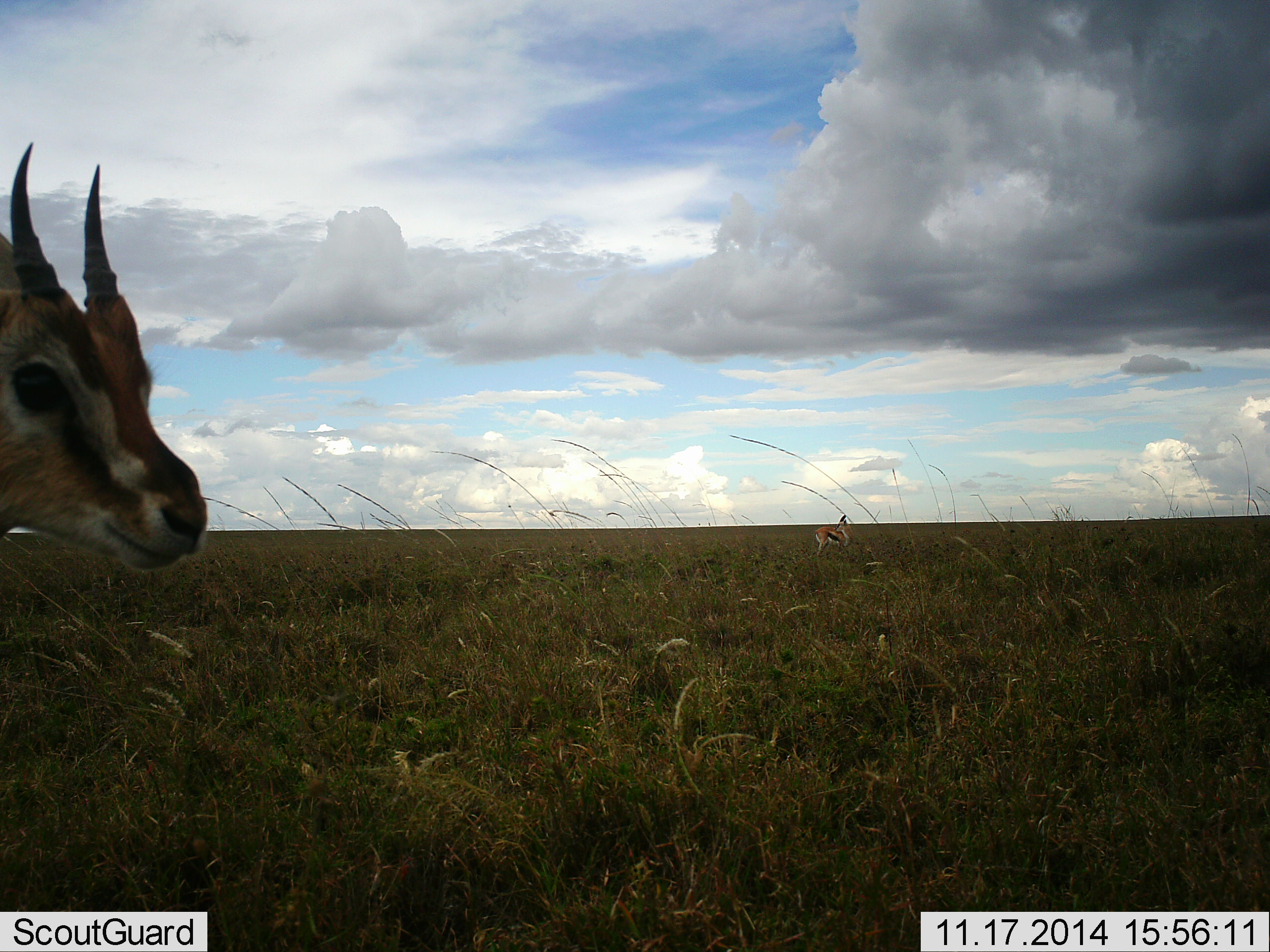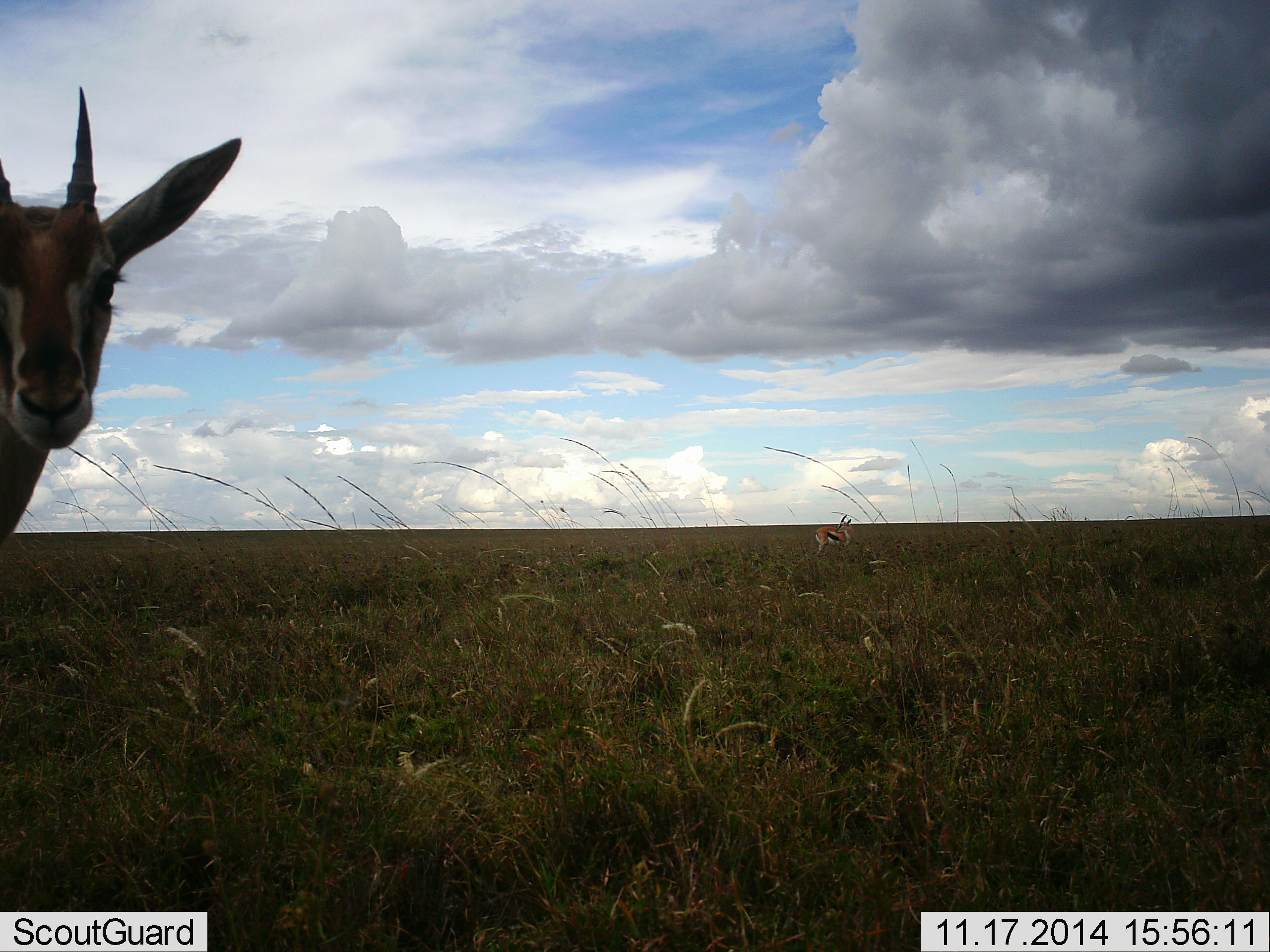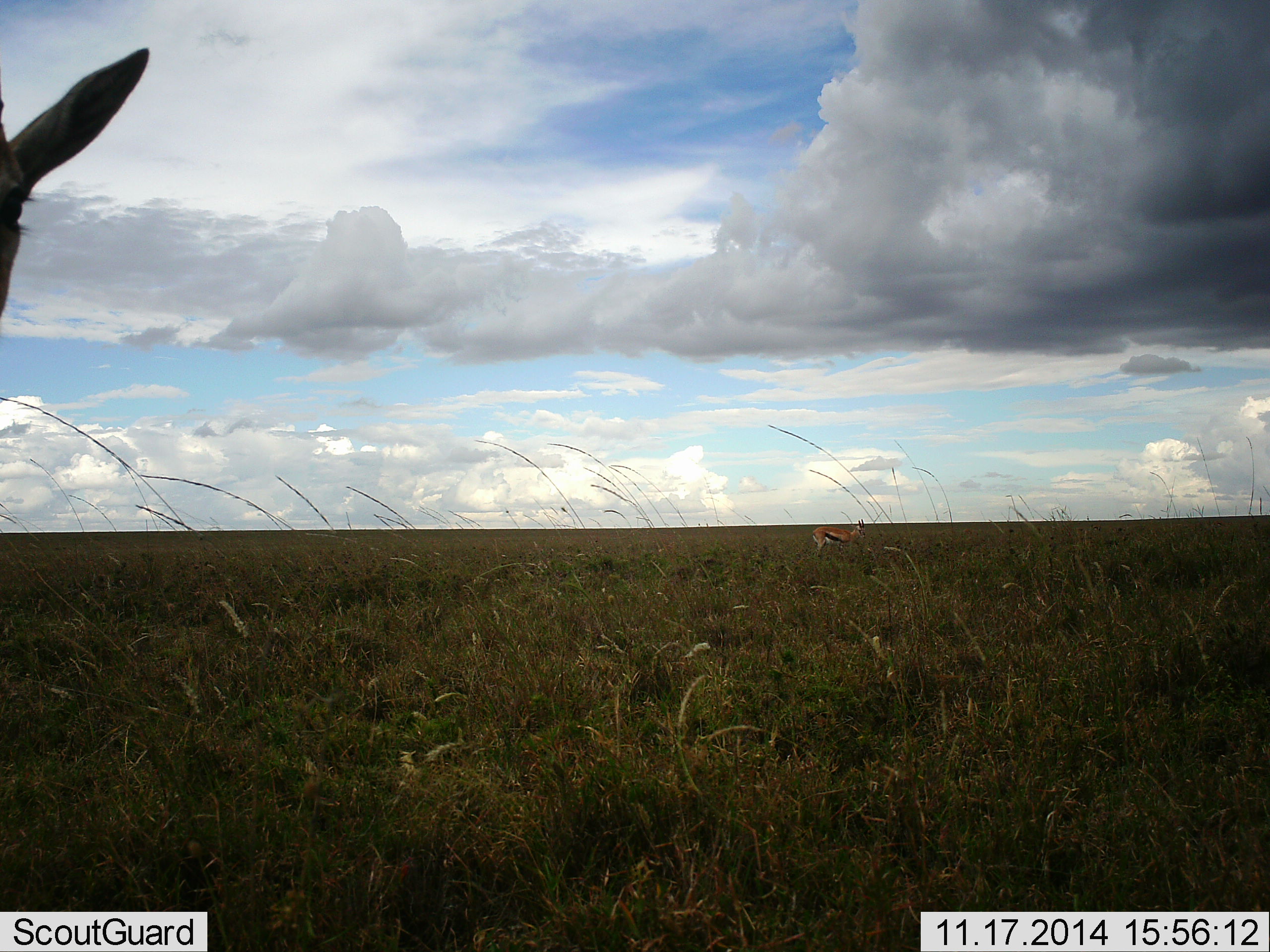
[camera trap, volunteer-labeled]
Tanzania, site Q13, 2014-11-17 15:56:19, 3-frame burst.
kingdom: Animalia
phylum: Chordata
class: Mammalia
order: Artiodactyla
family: Bovidae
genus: Eudorcas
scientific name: Eudorcas thomsonii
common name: thomson's gazelle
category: gazellethomsons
Gazellethomsons (thomson's gazelle) (Eudorcas thomsonii), count 1. Behavior (volunteer vote fractions): standing 80%, resting 0%, moving 10%, interacting 10%. Young present (vote fraction): 0%. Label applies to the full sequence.